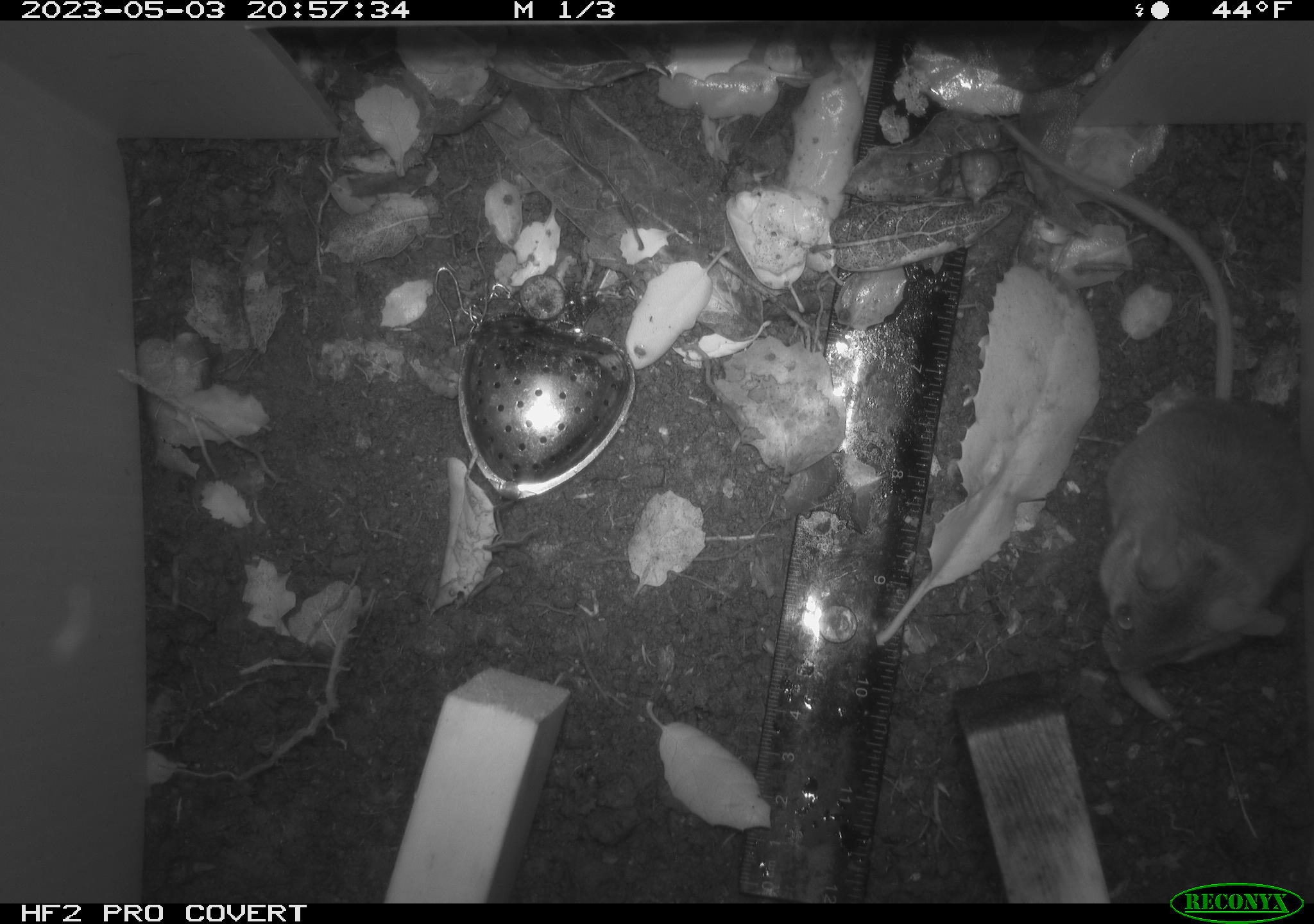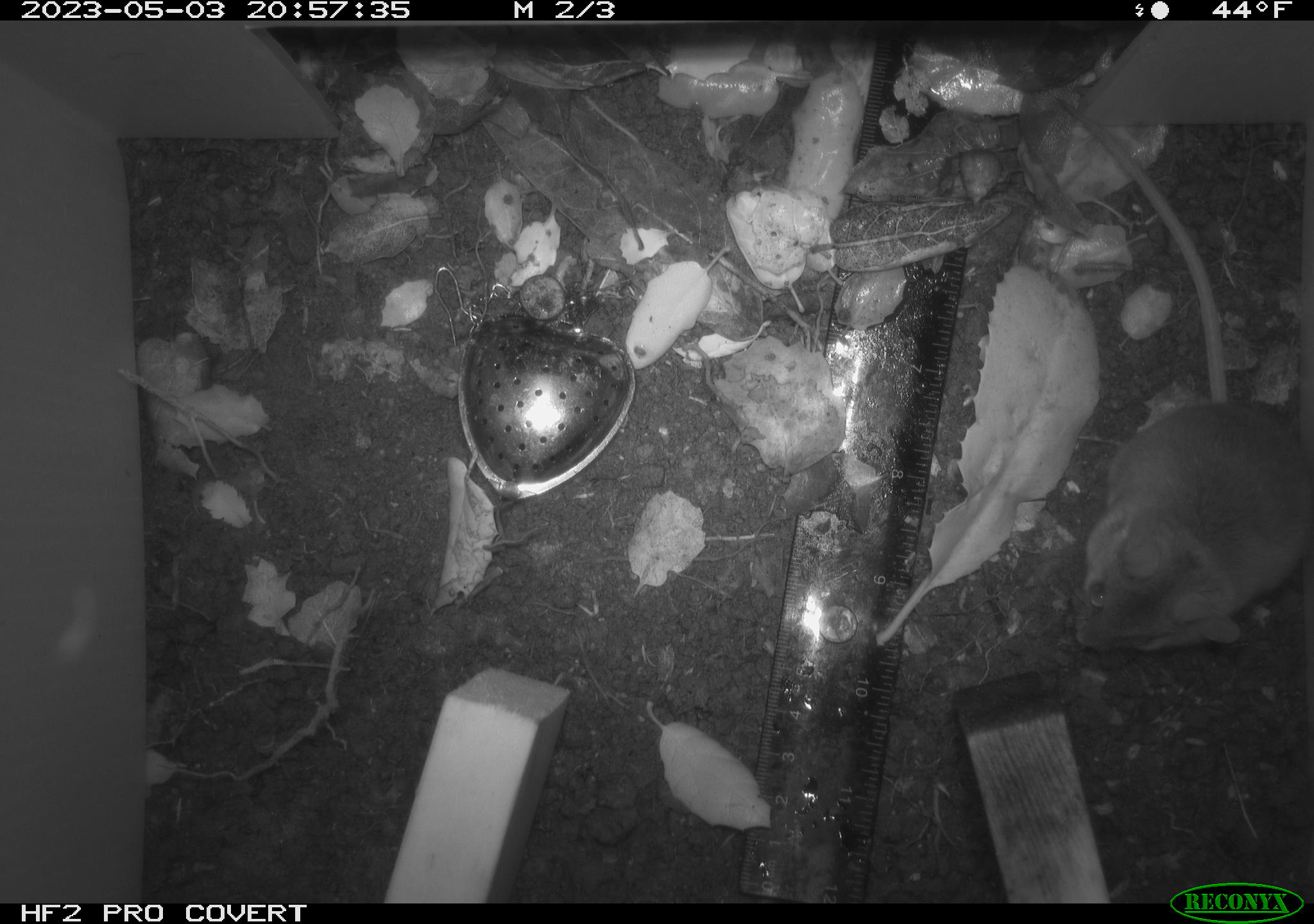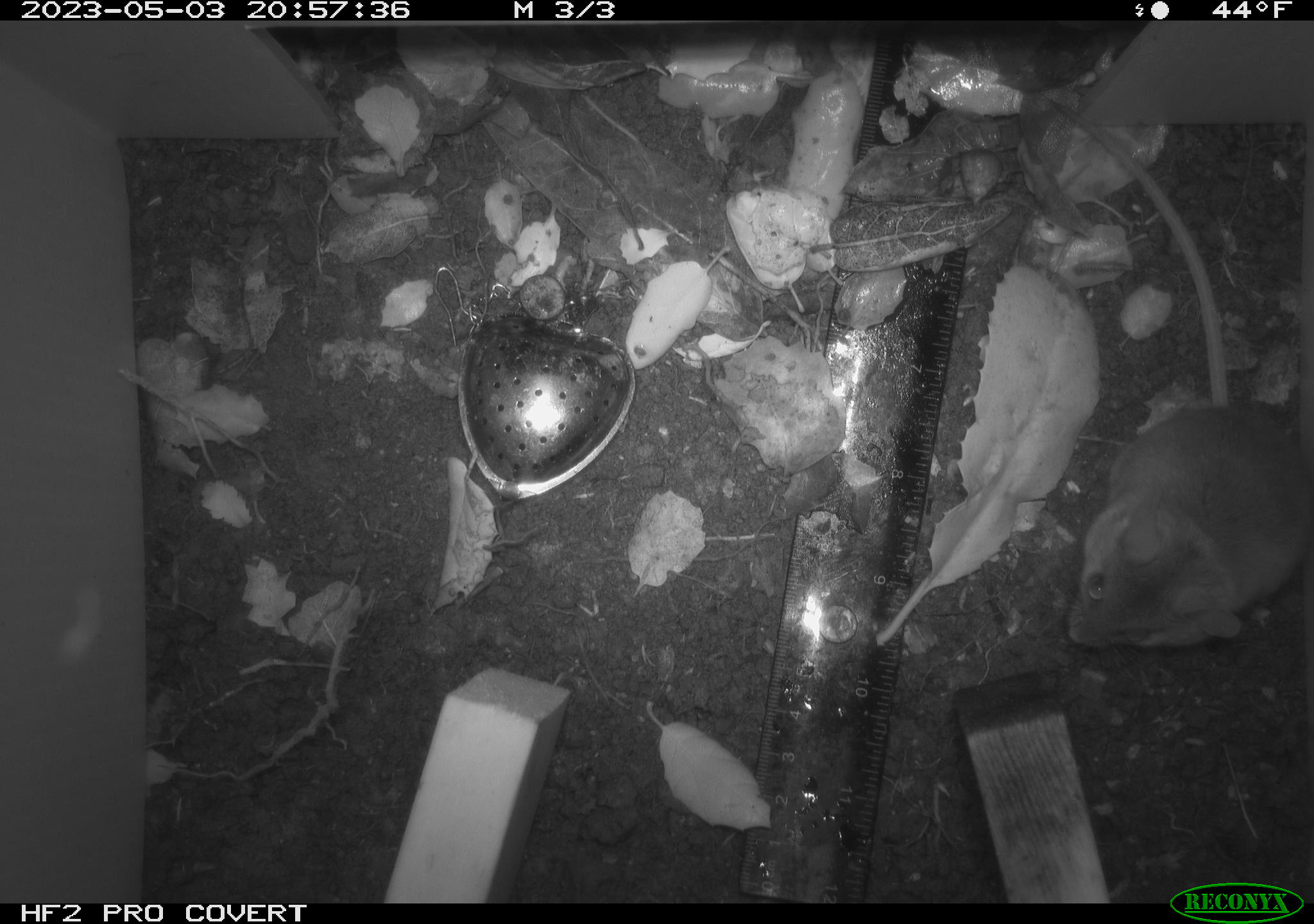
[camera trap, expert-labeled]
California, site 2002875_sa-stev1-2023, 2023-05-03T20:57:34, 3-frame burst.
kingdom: Animalia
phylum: Chordata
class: Mammalia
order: Rodentia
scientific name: Rodentia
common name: mouse species